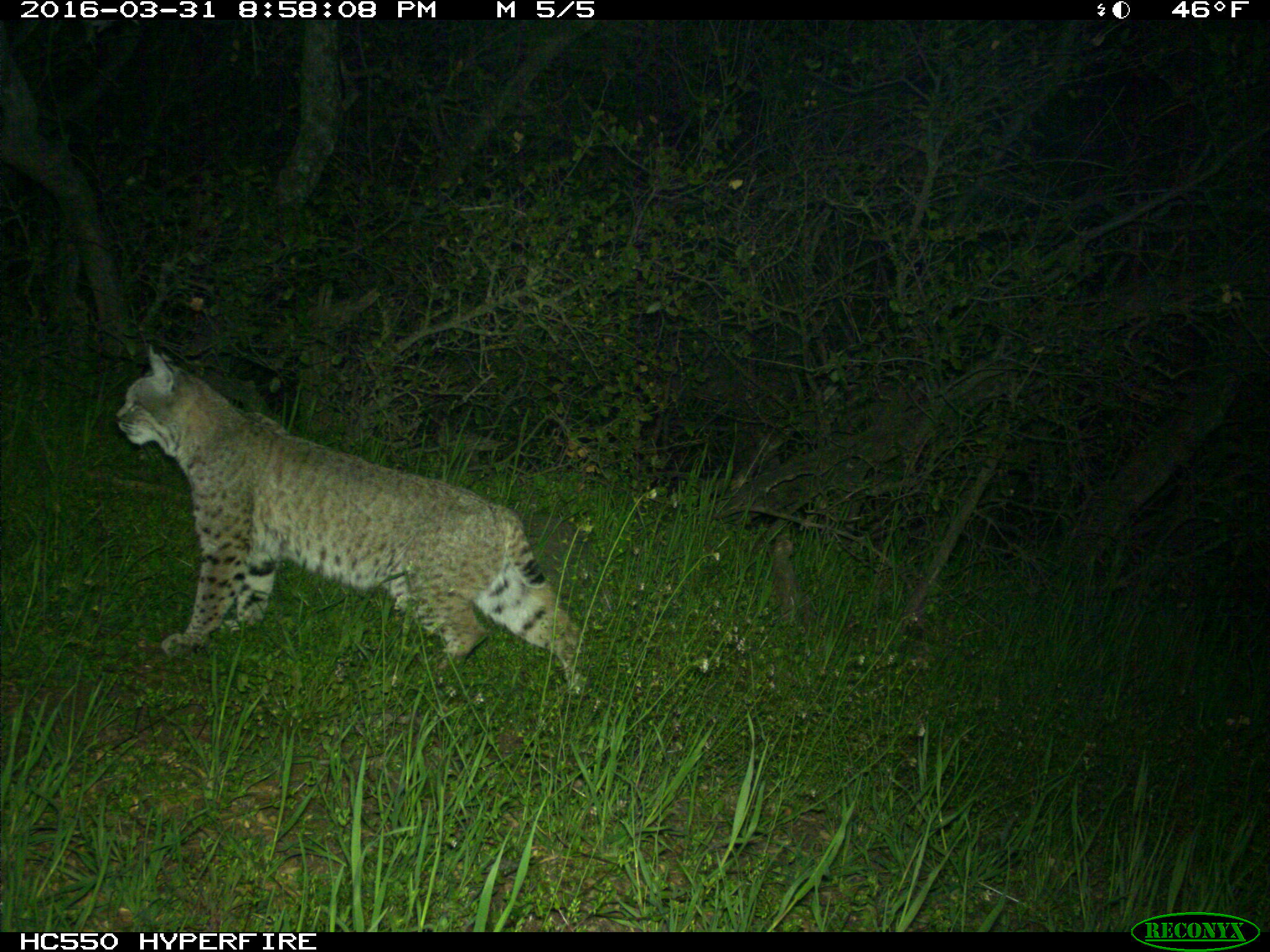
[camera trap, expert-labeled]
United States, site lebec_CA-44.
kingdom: Animalia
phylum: Chordata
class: Mammalia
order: Carnivora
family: Felidae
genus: Lynx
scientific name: Lynx rufus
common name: bobcat